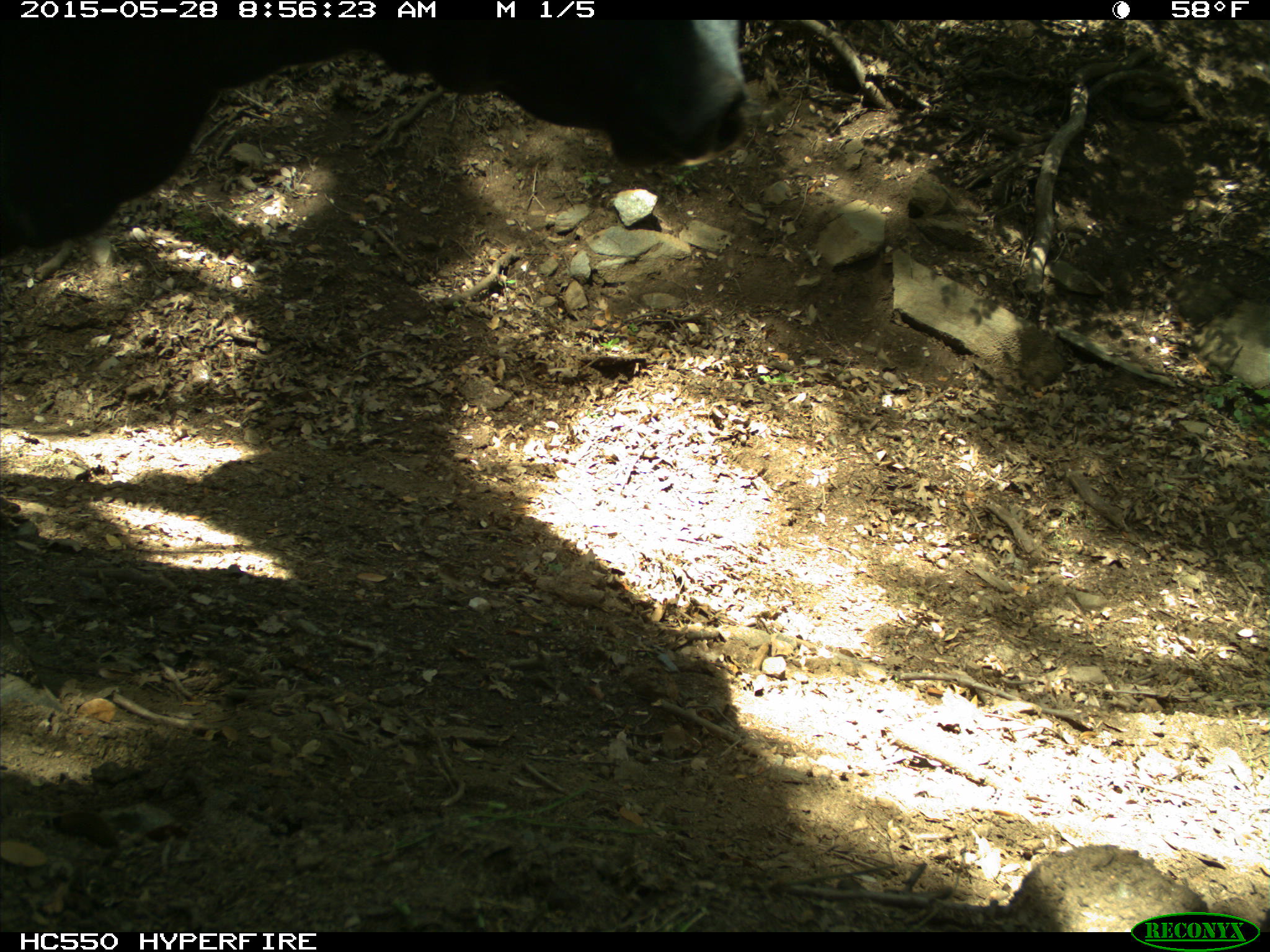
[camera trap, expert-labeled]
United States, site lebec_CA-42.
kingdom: Animalia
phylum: Chordata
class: Mammalia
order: Artiodactyla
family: Bovidae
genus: Bos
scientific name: Bos taurus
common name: domestic cow